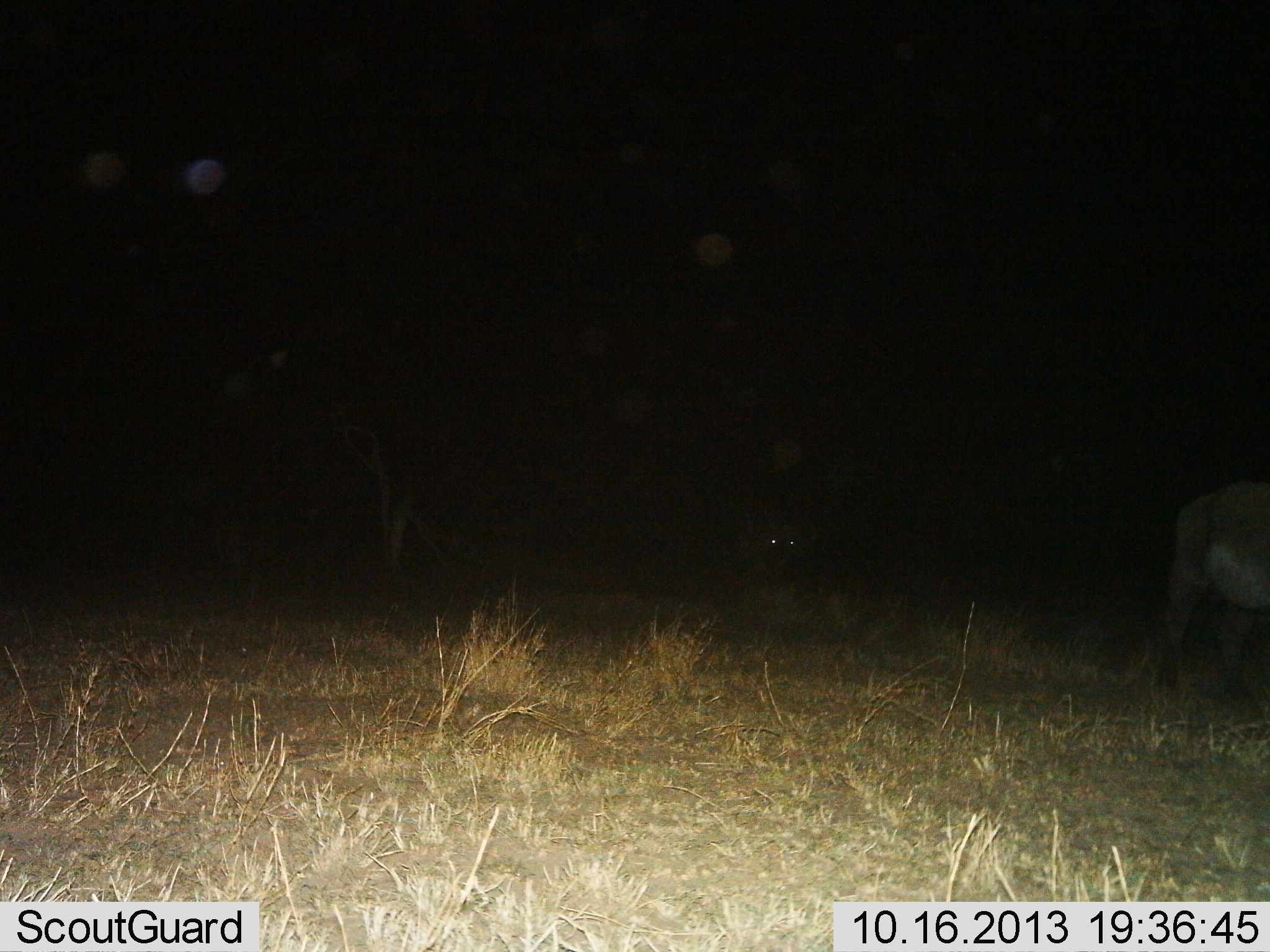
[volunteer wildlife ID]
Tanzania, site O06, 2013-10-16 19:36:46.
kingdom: Animalia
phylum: Chordata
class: Mammalia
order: Artiodactyla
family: Bovidae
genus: Syncerus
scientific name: Syncerus caffer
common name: cape buffalo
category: buffalo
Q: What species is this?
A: Buffalo (cape buffalo) (Syncerus caffer).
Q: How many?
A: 2.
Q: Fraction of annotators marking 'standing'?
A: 40%.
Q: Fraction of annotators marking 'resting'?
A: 0%.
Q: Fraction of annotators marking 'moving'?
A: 60%.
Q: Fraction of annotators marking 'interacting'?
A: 0%.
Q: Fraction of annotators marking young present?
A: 0%.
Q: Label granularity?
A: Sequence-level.